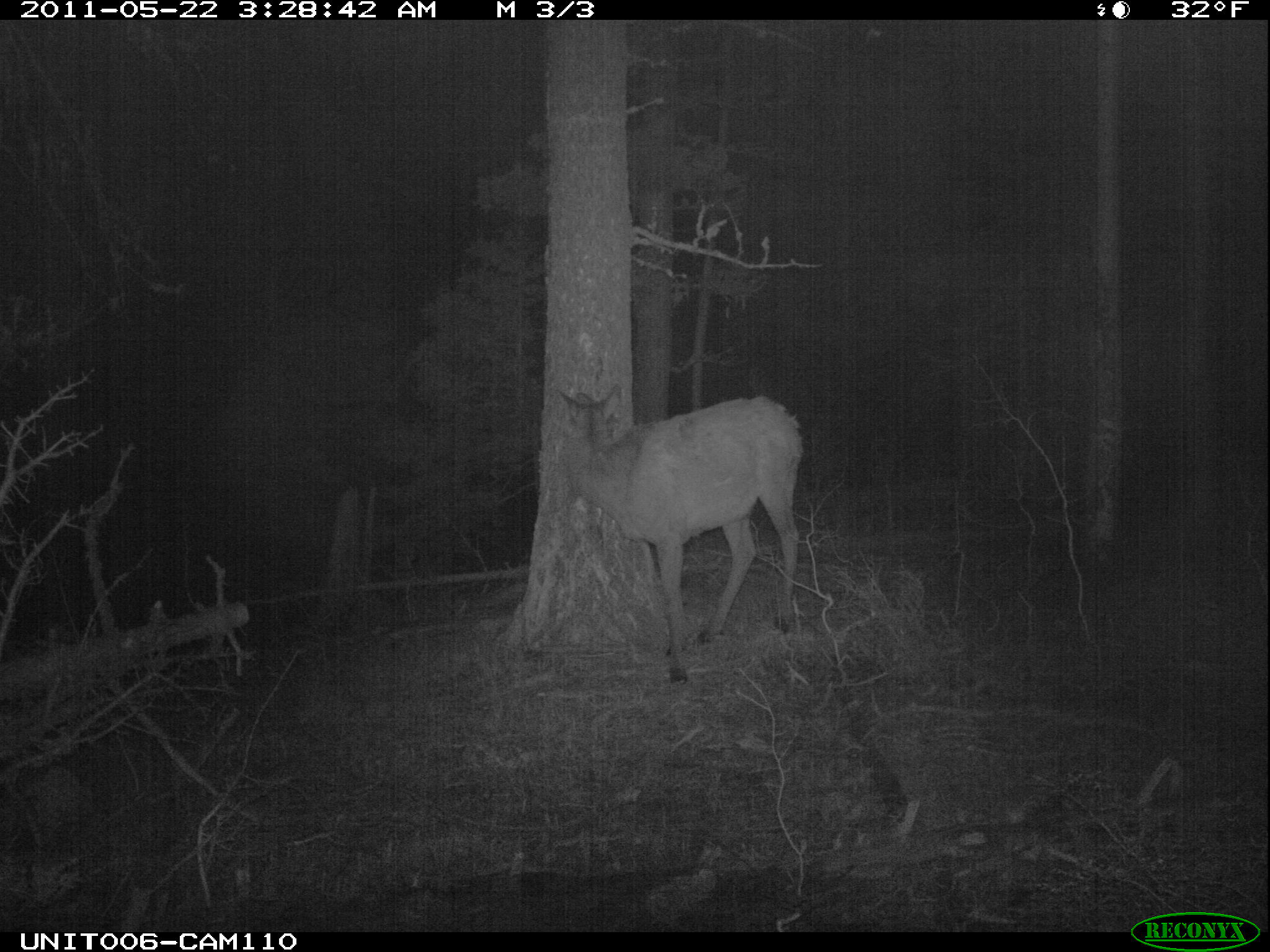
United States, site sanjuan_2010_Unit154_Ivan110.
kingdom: Animalia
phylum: Chordata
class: Mammalia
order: Artiodactyla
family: Cervidae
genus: Cervus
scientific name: Cervus elaphus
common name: red deer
Cervus elaphus (red deer).